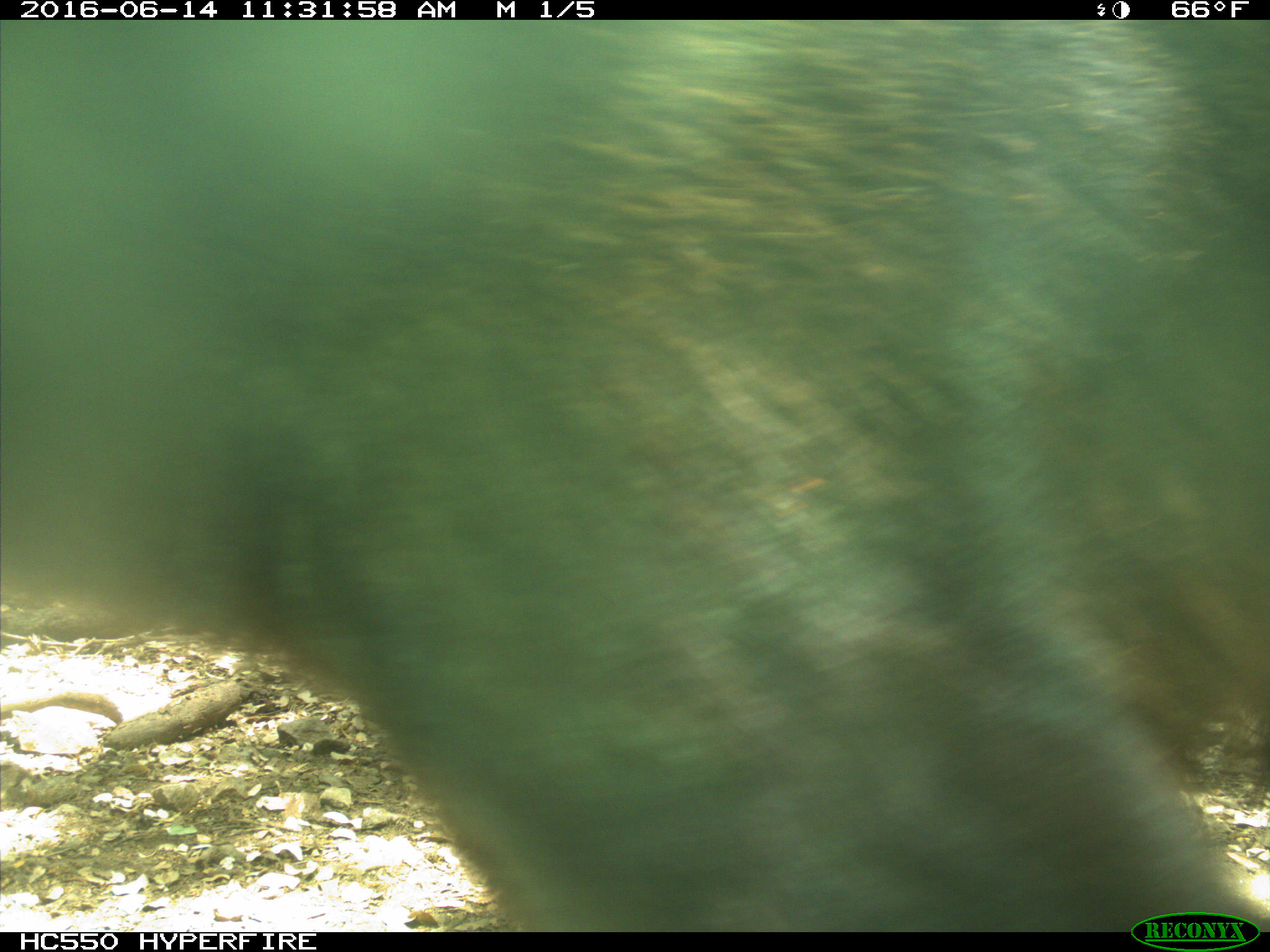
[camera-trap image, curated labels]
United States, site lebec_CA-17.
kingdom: Animalia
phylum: Chordata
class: Mammalia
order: Carnivora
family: Ursidae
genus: Ursus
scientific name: Ursus americanus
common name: american black bear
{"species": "Ursus americanus (american black bear)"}